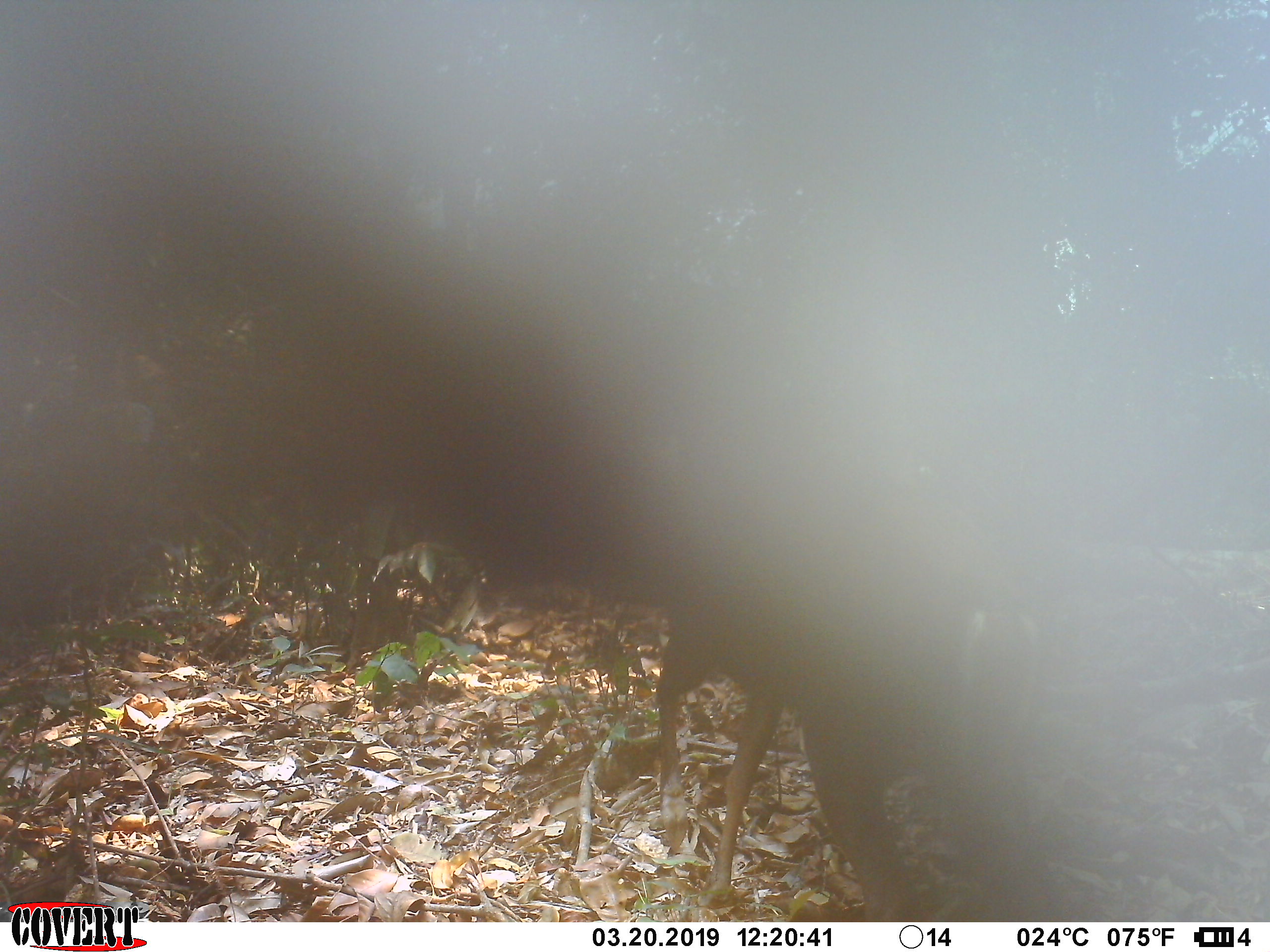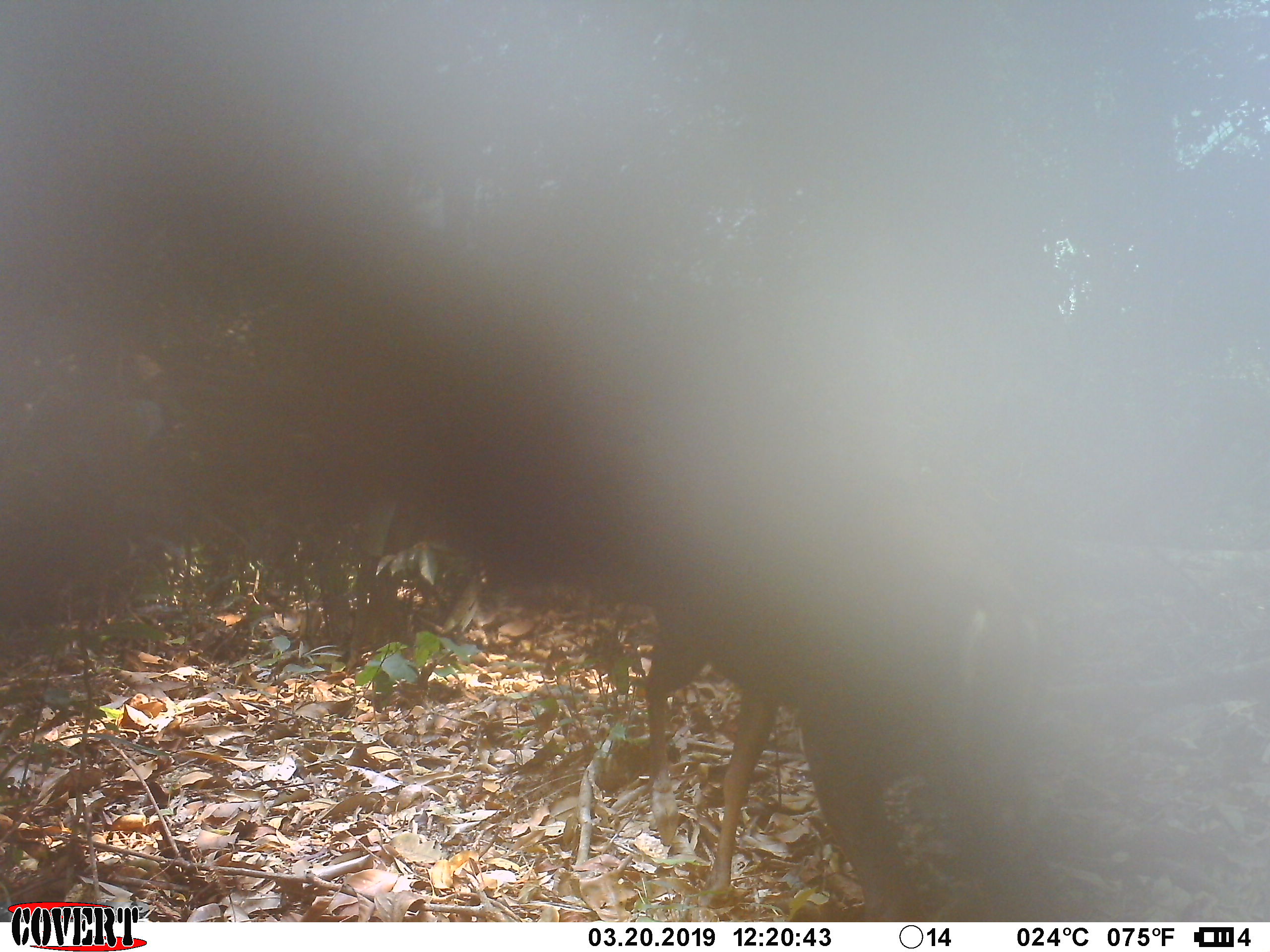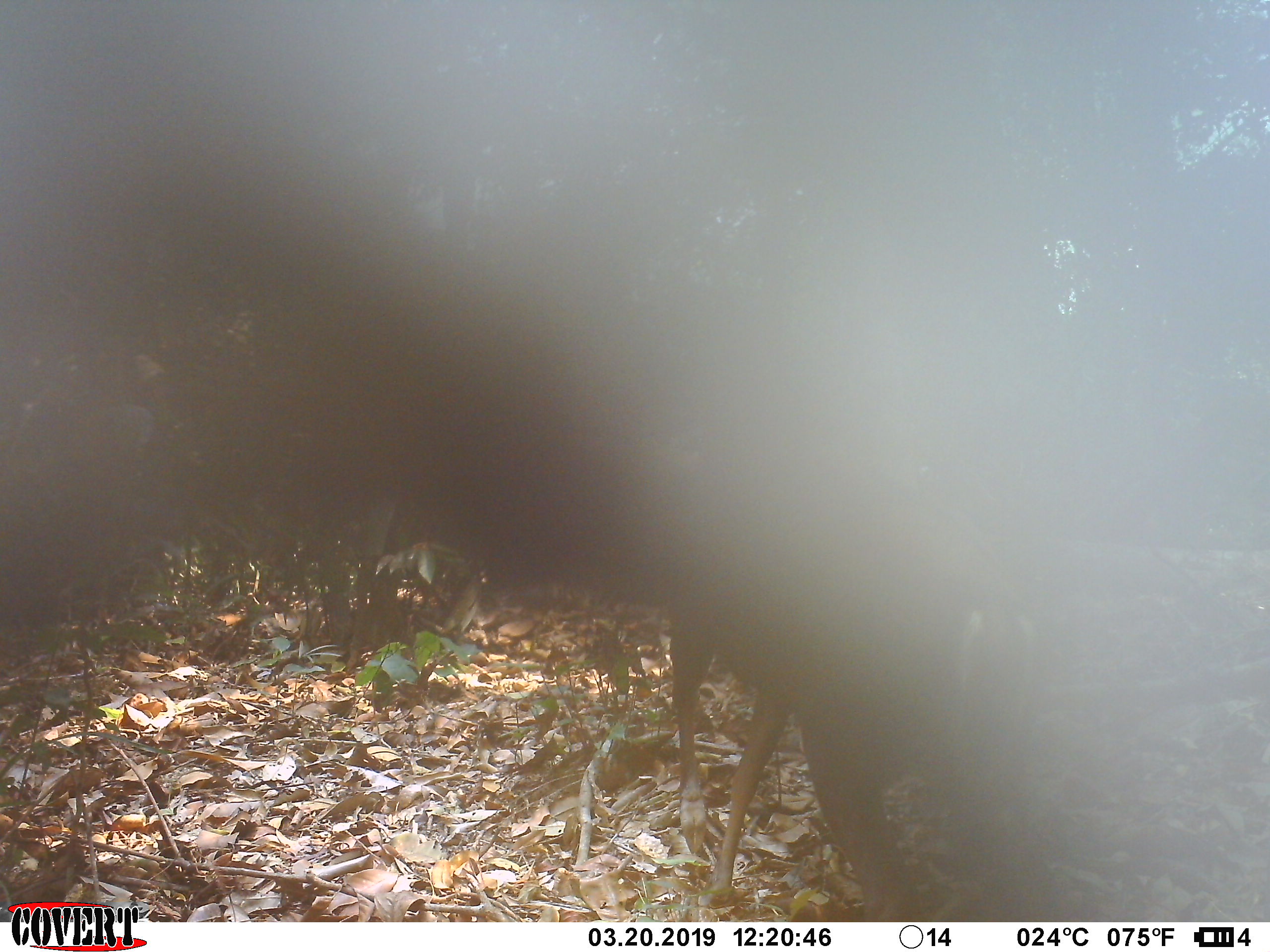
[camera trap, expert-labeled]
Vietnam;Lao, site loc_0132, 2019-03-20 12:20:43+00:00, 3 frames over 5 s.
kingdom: Animalia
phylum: Chordata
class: Mammalia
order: Artiodactyla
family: Cervidae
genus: Muntiacus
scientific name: Muntiacus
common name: muntjacs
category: unidentified muntjac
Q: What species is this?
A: Unidentified muntjac (muntjacs) (Muntiacus).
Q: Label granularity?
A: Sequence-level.